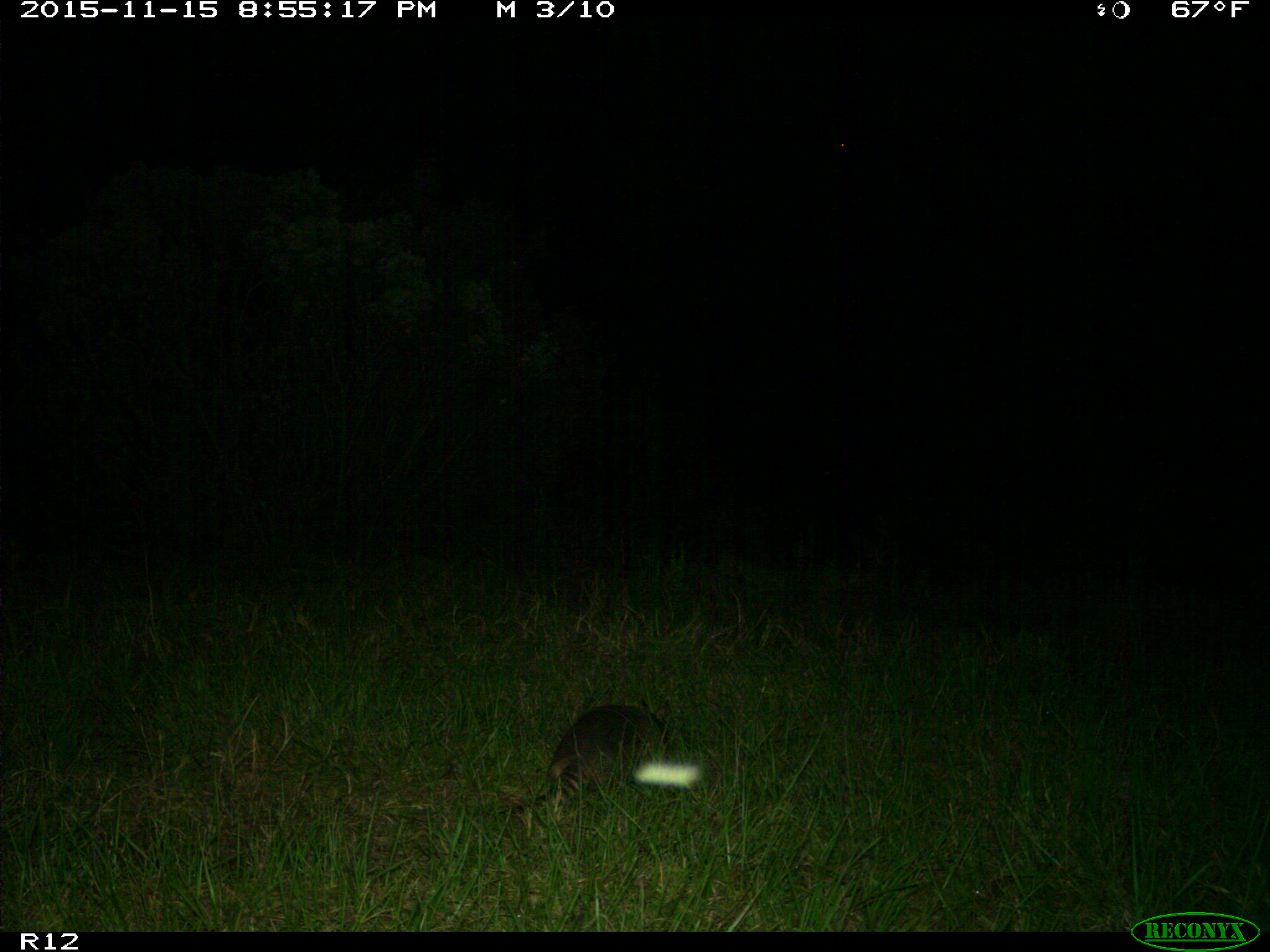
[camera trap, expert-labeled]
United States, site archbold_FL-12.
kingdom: Animalia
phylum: Chordata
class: Mammalia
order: Cingulata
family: Dasypodidae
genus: Dasypus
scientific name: Dasypus novemcinctus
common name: nine-banded armadillo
Dasypus novemcinctus (nine-banded armadillo).